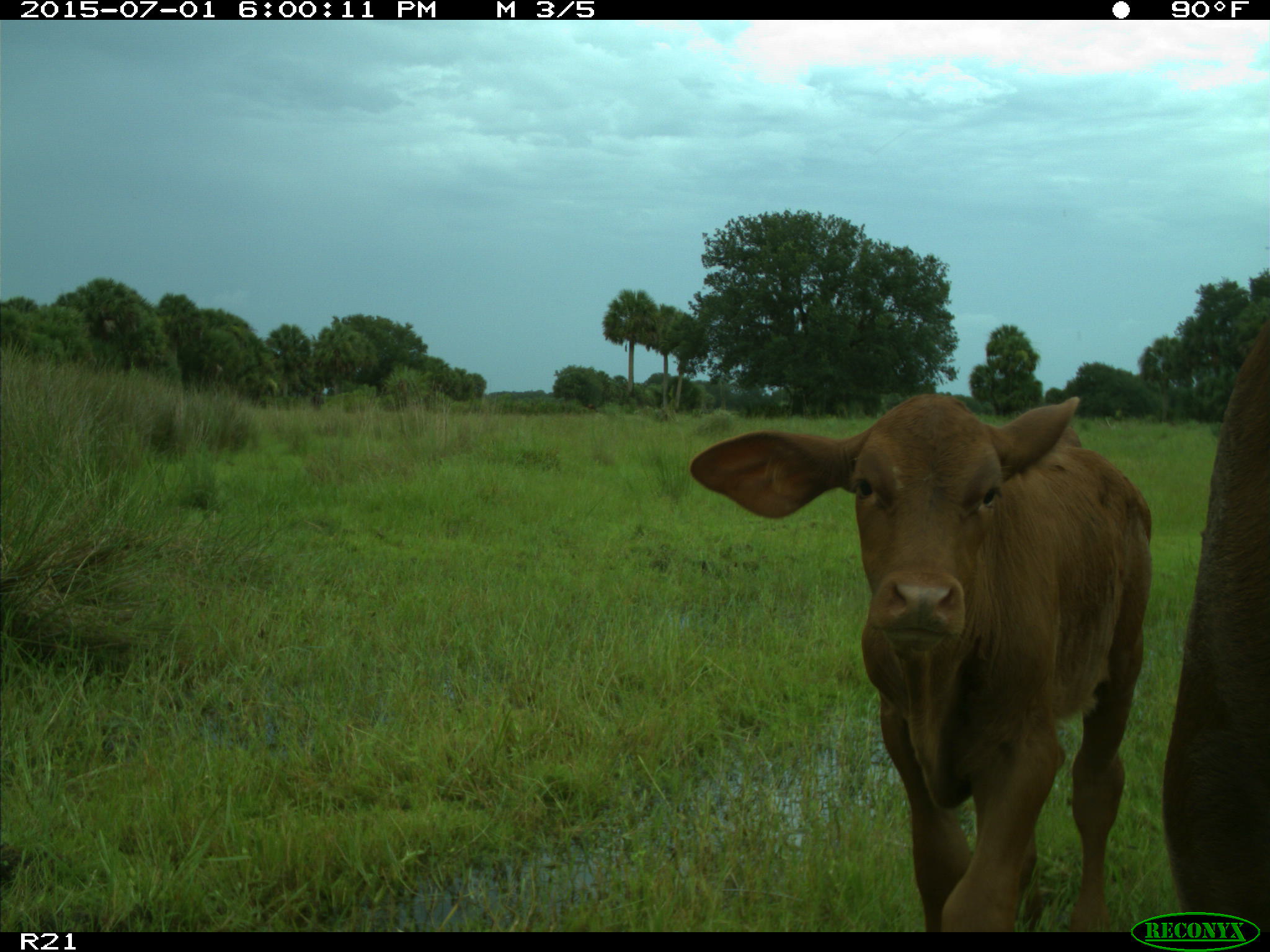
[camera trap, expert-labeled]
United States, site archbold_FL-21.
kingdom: Animalia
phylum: Chordata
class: Mammalia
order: Artiodactyla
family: Bovidae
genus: Bos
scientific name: Bos taurus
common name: domestic cow